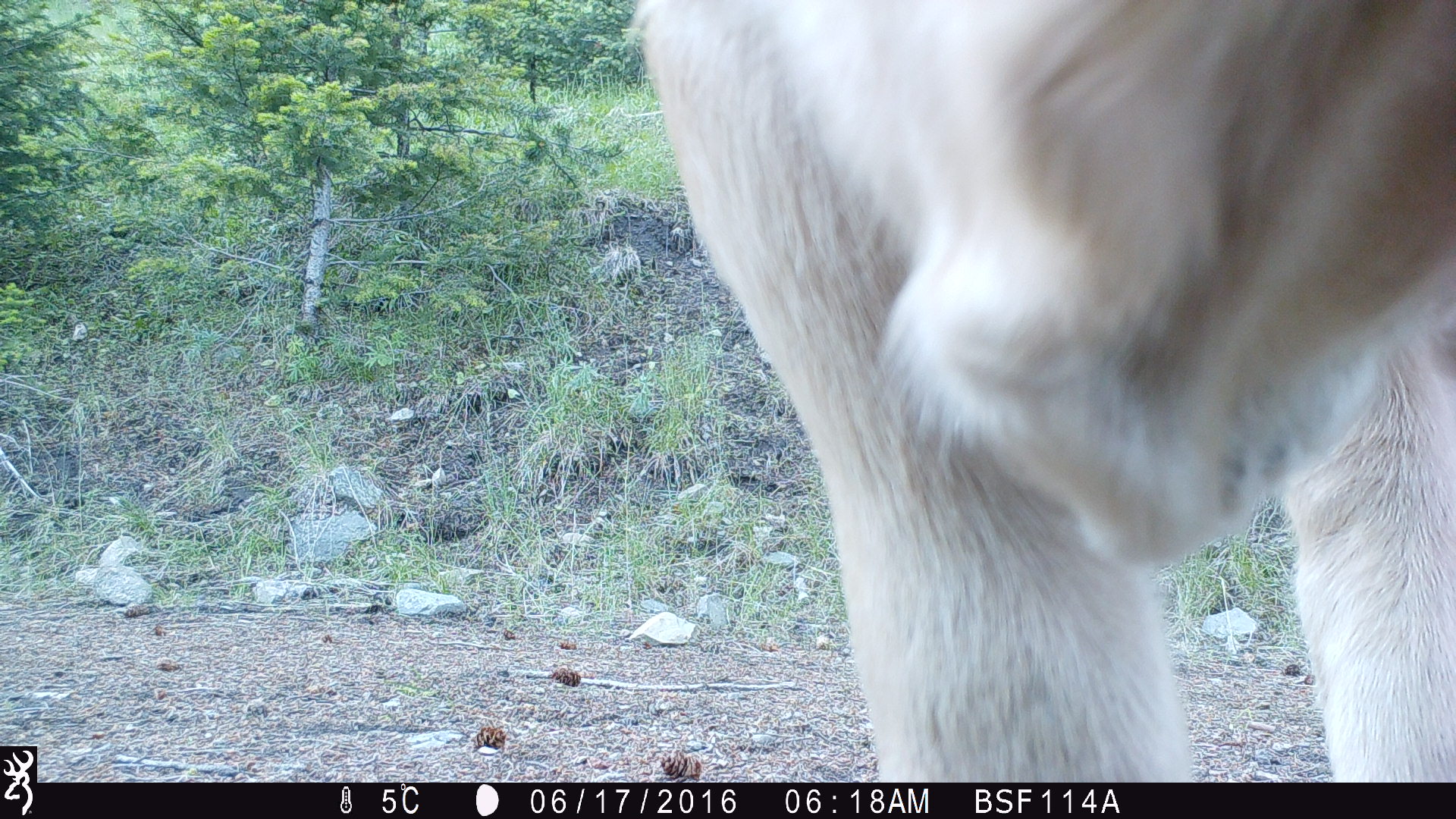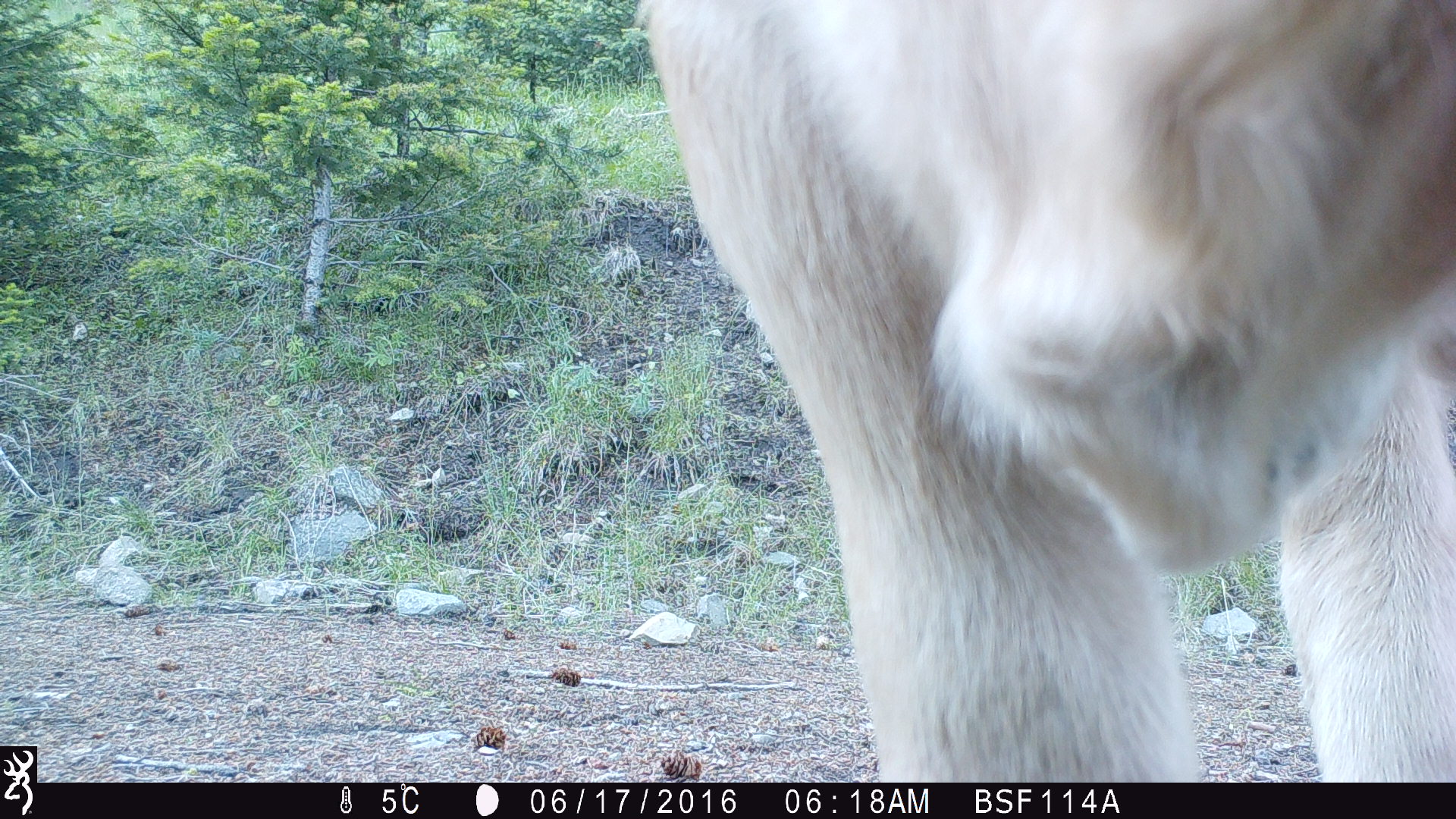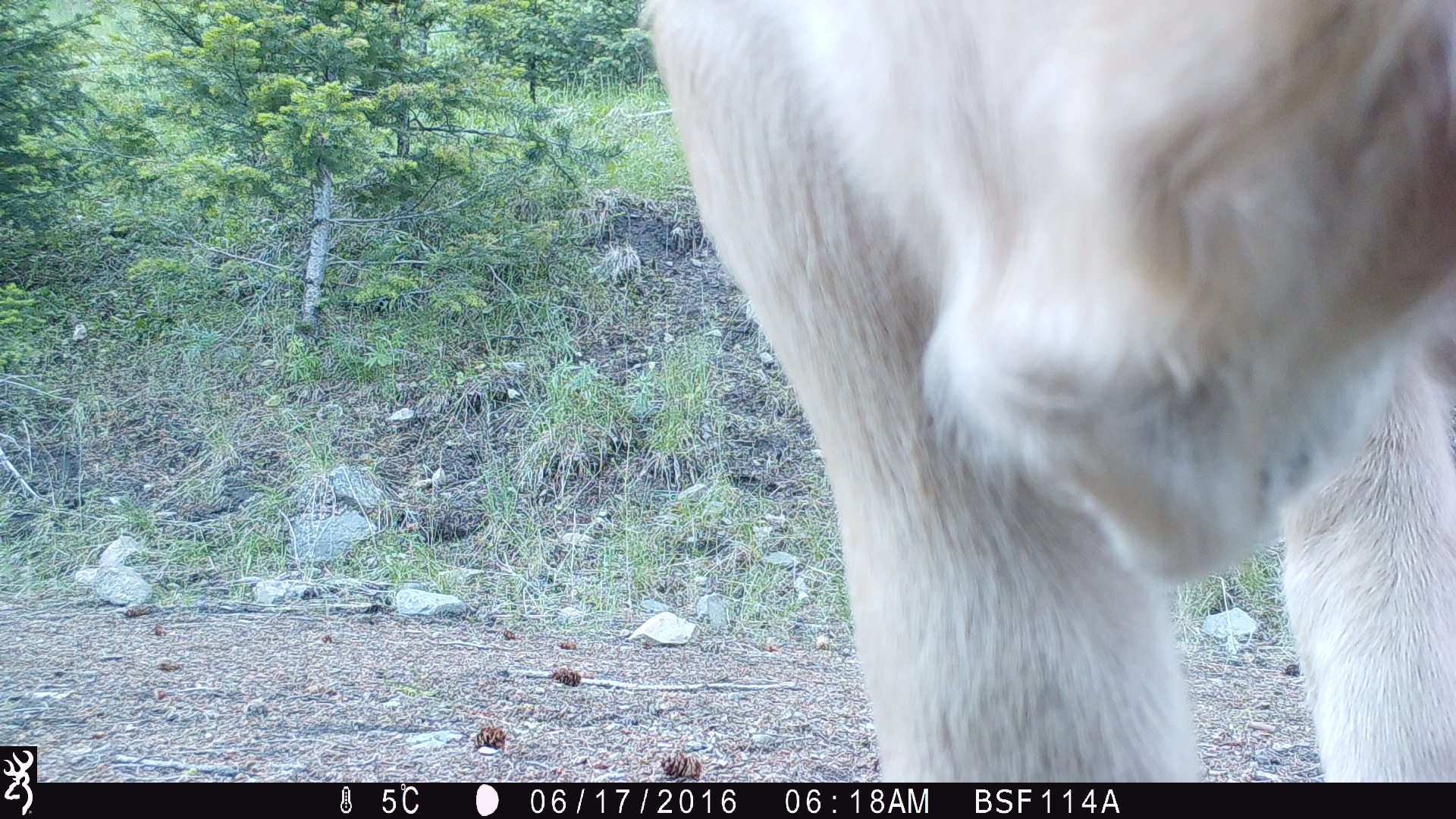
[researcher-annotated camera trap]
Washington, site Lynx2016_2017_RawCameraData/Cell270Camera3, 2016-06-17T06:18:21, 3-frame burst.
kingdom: Animalia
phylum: Chordata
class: Mammalia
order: Artiodactyla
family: Bovidae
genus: Bos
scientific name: Bos taurus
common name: domestic cattle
Domestic cattle (Bos taurus). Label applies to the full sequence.